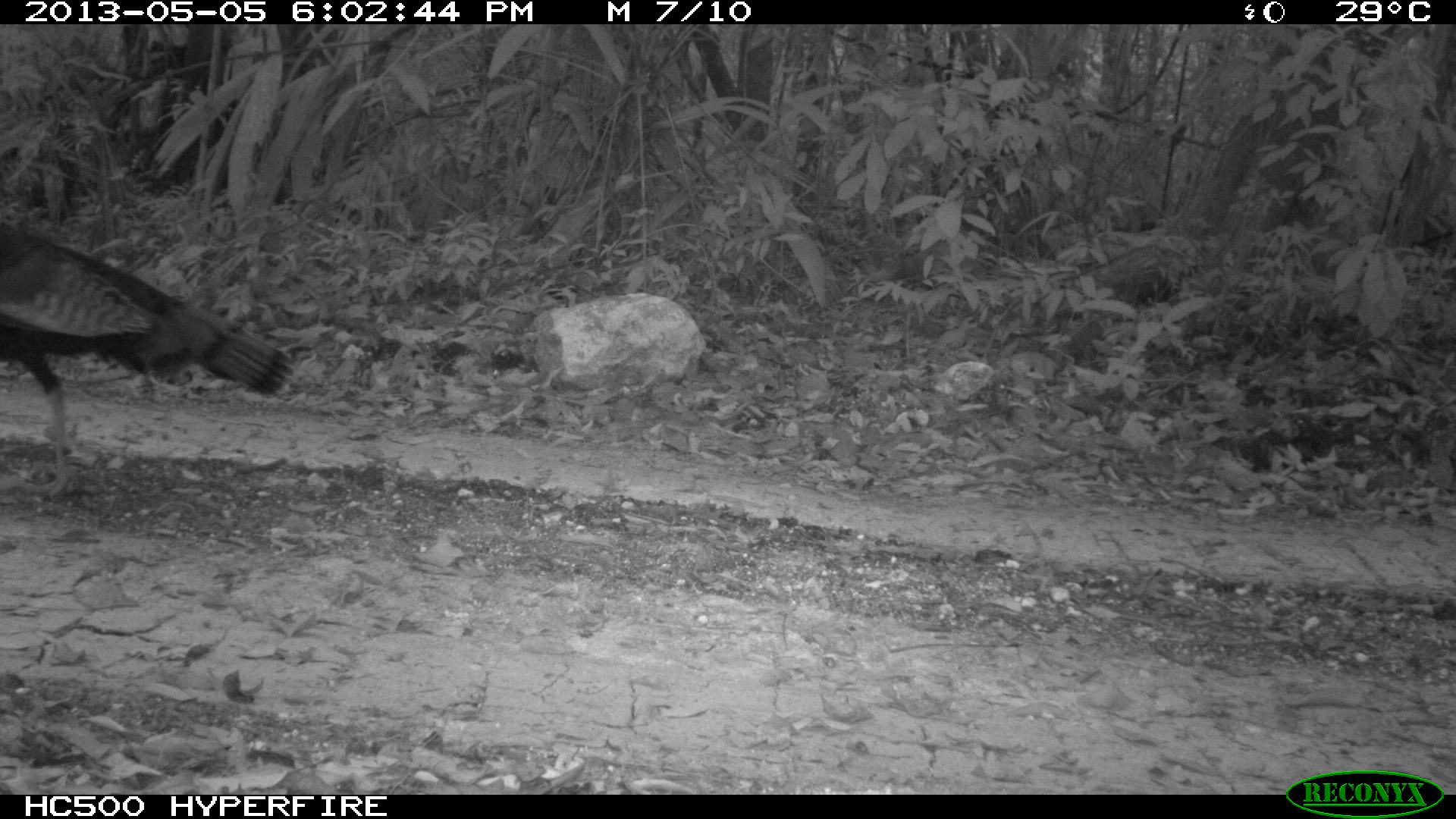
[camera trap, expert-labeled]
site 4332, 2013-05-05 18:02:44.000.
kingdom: Animalia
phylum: Chordata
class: Aves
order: Galliformes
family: Phasianidae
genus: Meleagris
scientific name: Meleagris ocellata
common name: ocellated turkey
Meleagris ocellata (ocellated turkey), count 1, sex male.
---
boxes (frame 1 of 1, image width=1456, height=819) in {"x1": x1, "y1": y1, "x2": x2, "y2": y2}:
meleagris ocellata: {"x1": 0, "y1": 221, "x2": 296, "y2": 501}